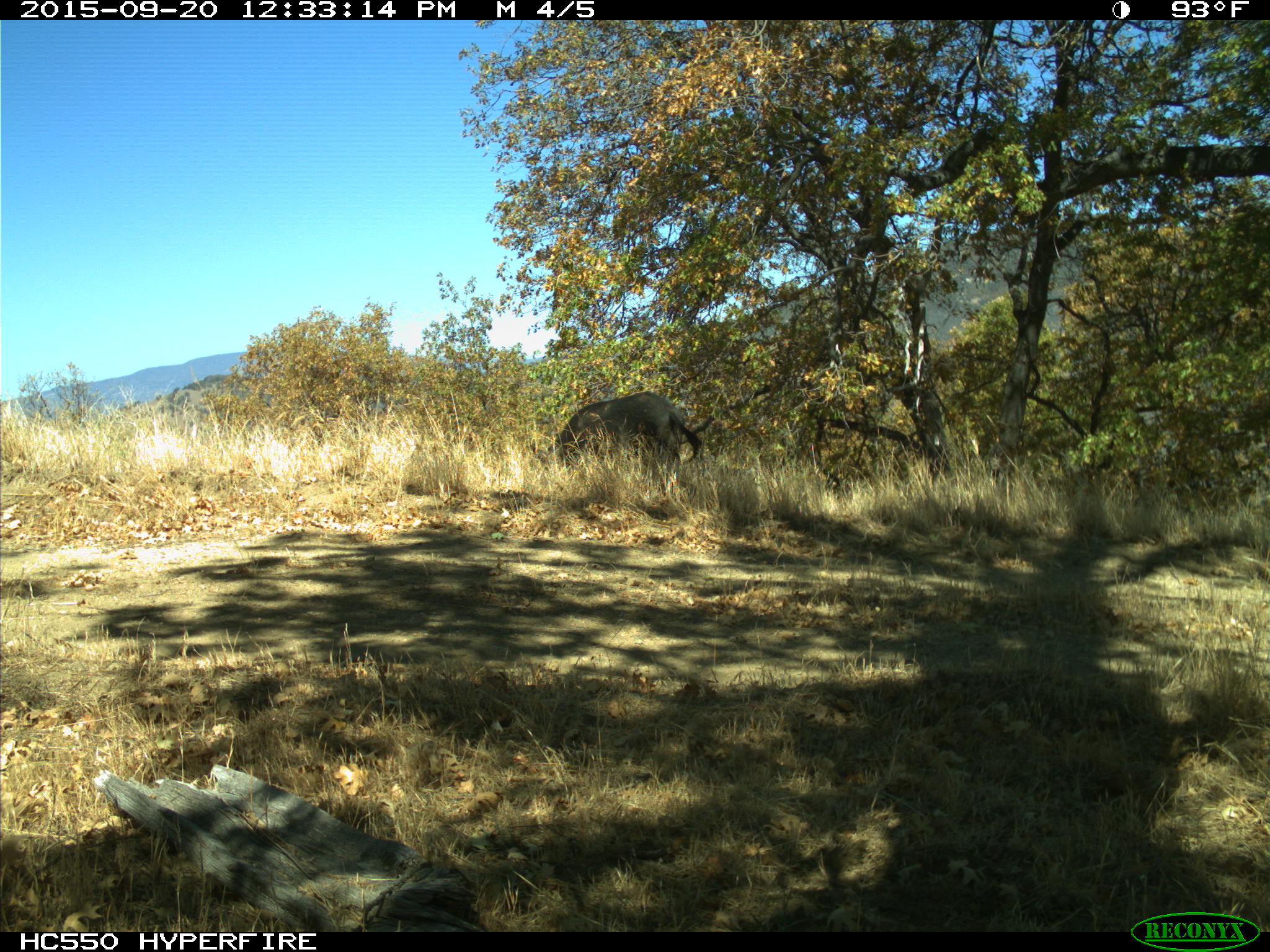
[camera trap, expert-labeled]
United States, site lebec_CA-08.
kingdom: Animalia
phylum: Chordata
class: Mammalia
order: Artiodactyla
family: Suidae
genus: Sus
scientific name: Sus scrofa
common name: wild boar